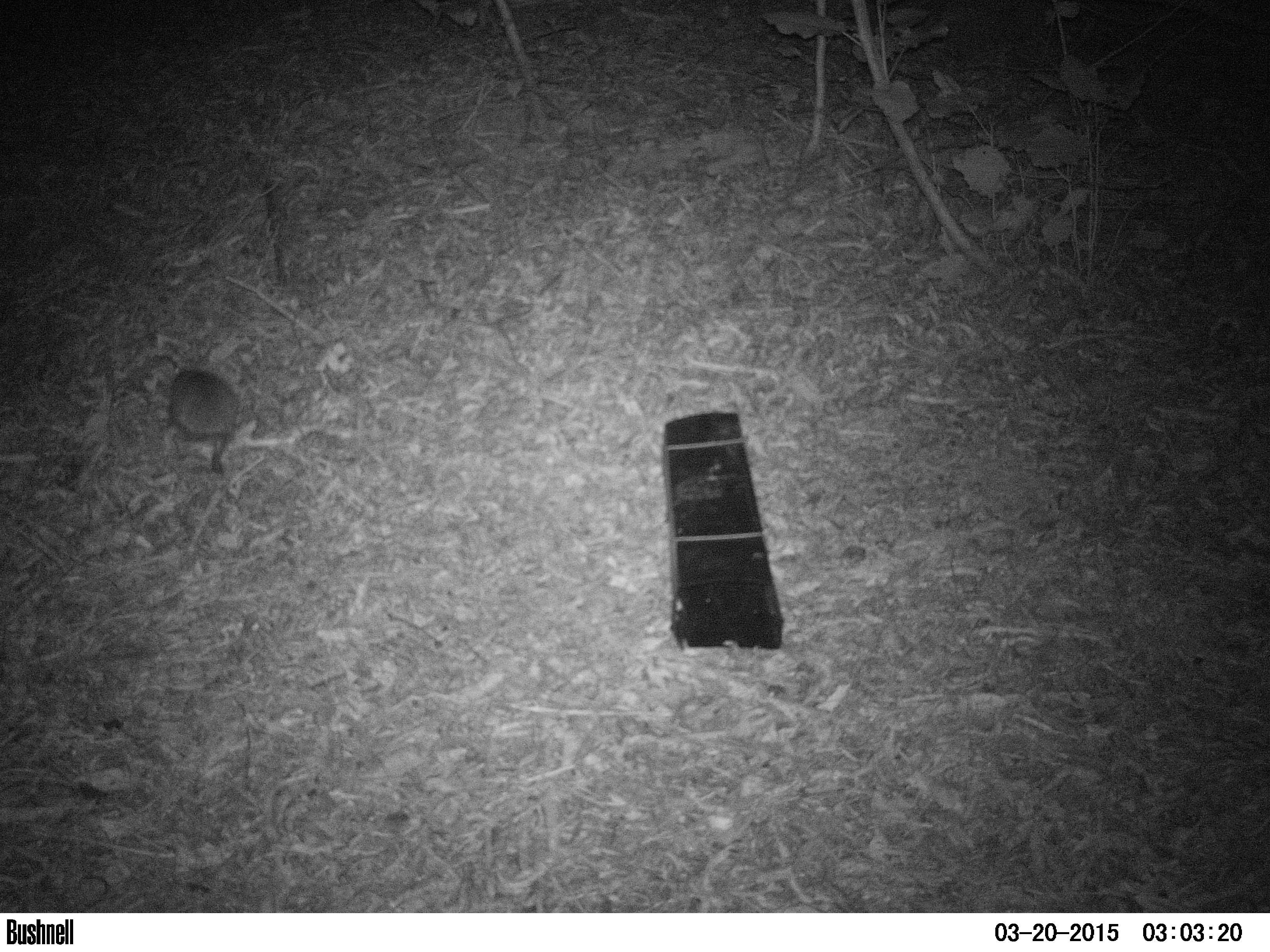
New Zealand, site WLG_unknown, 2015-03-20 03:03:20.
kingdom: Animalia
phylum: Chordata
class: Mammalia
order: Eulipotyphla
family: Erinaceidae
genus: Erinaceus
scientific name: Erinaceus europaeus europaeus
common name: european hedgehog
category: hedgehog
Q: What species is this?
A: Hedgehog (european hedgehog) (Erinaceus europaeus europaeus).